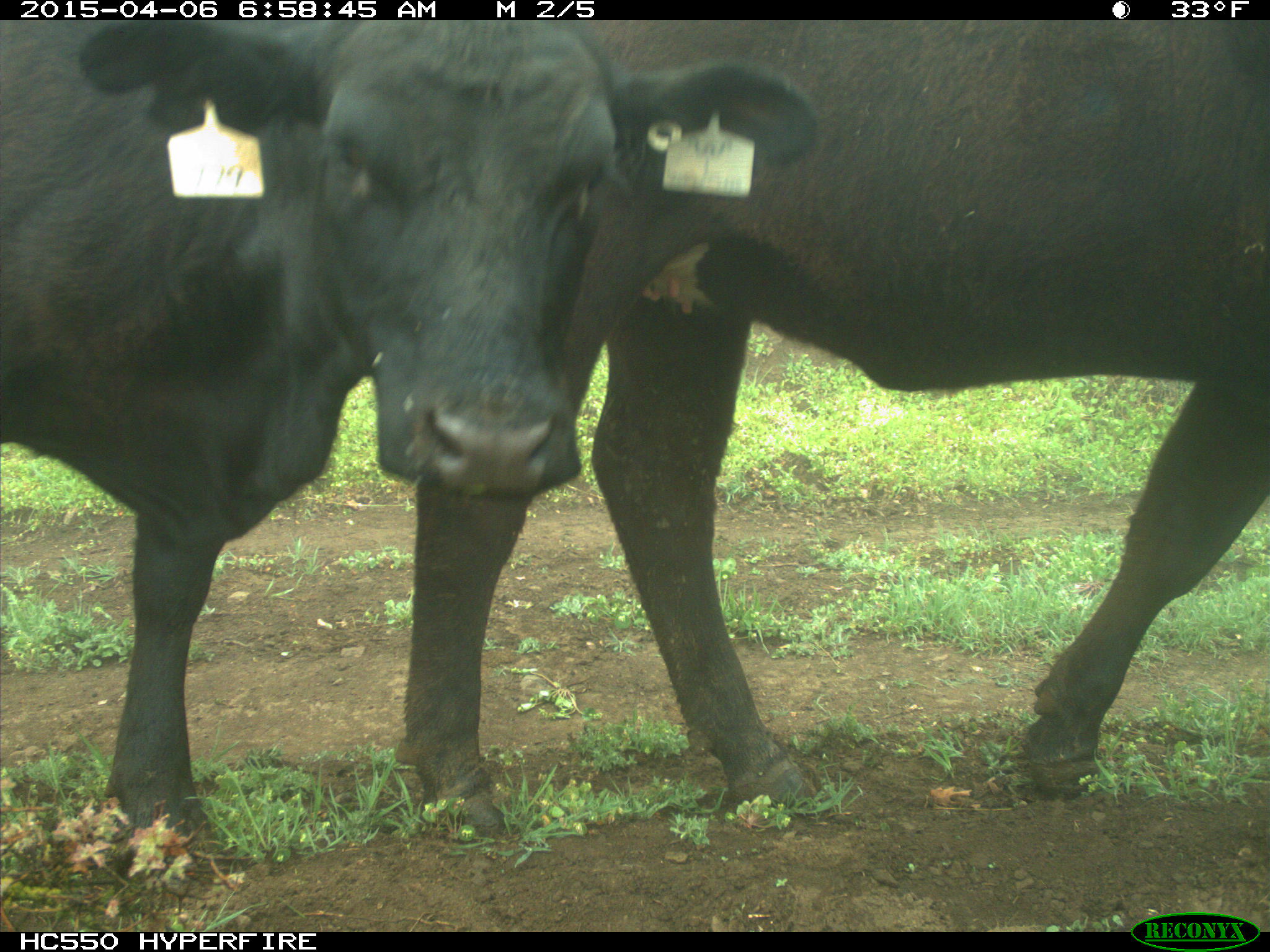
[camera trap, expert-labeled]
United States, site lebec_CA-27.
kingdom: Animalia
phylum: Chordata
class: Mammalia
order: Artiodactyla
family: Bovidae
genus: Bos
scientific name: Bos taurus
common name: domestic cow